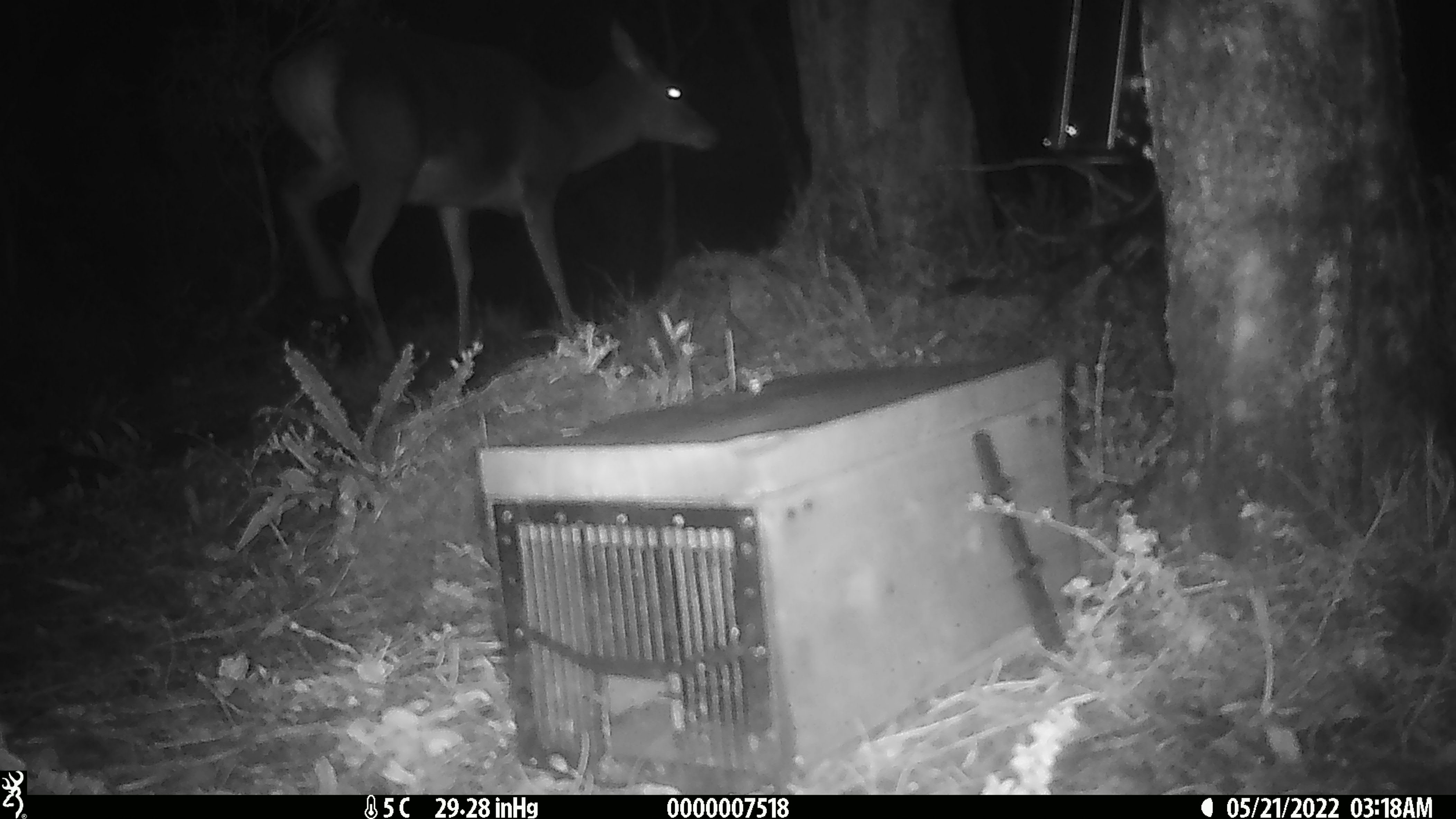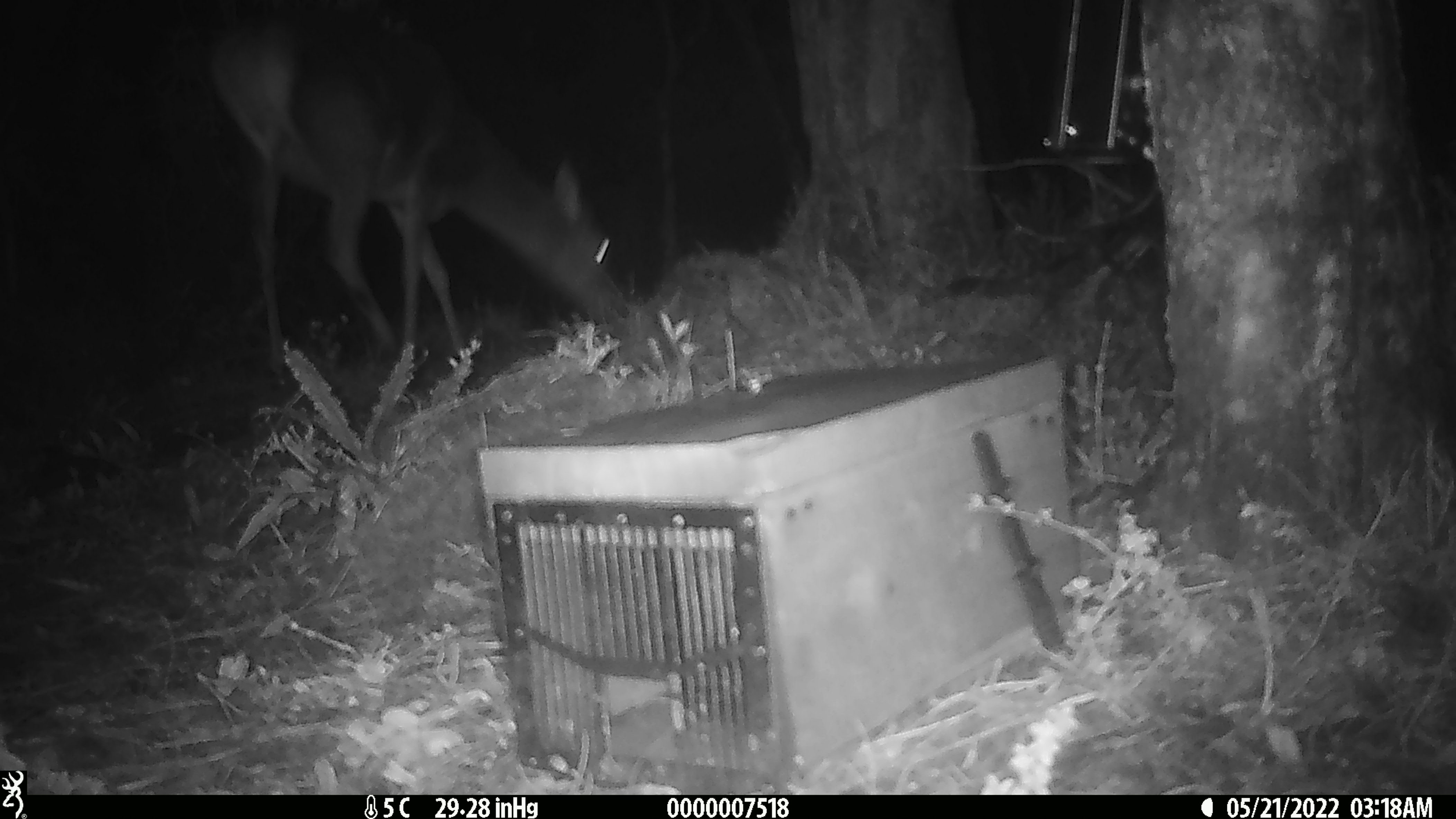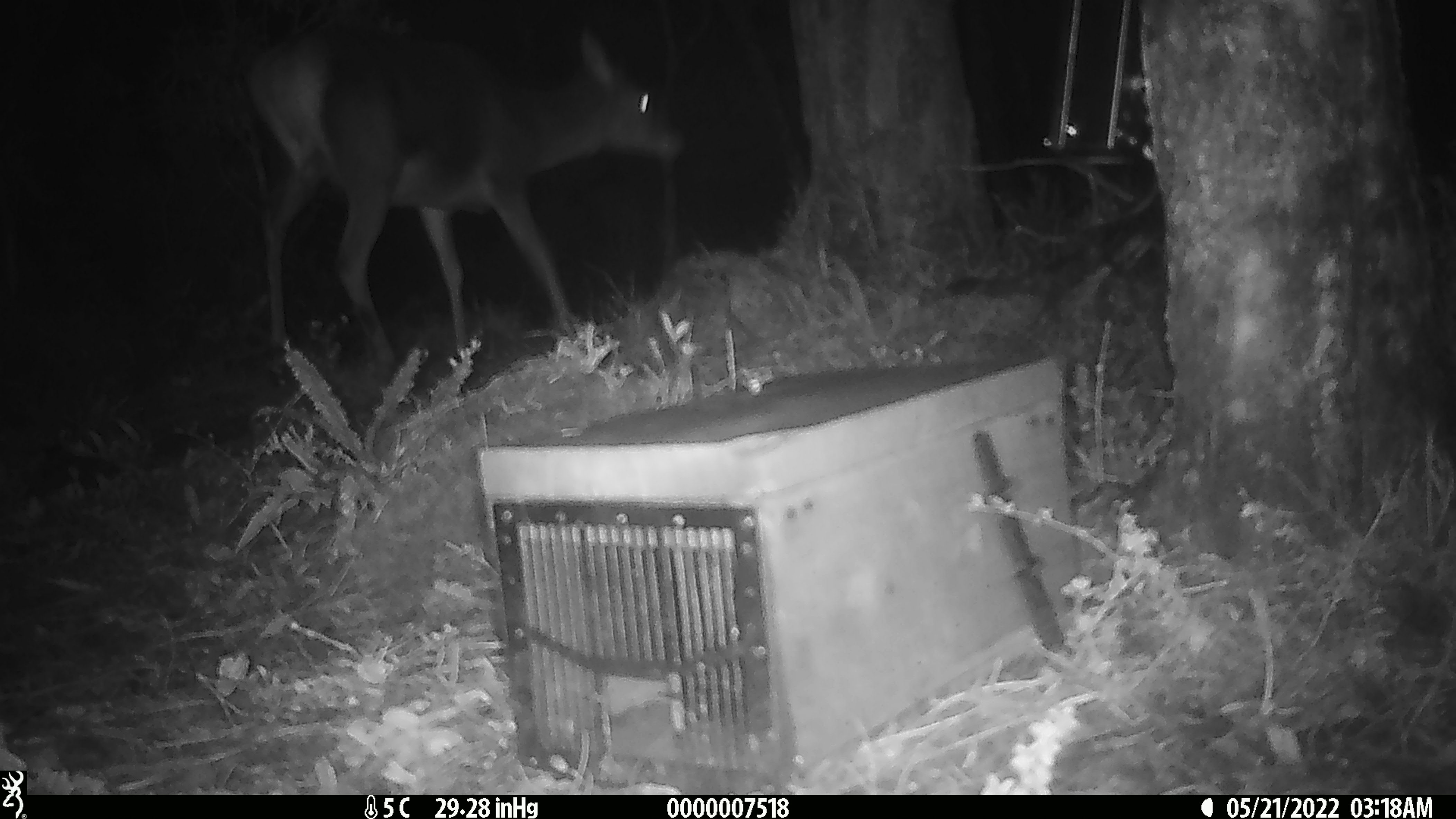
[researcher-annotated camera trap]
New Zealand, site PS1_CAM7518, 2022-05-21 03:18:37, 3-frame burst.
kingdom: Animalia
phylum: Chordata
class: Mammalia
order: Artiodactyla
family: Cervidae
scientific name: Cervidae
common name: deer